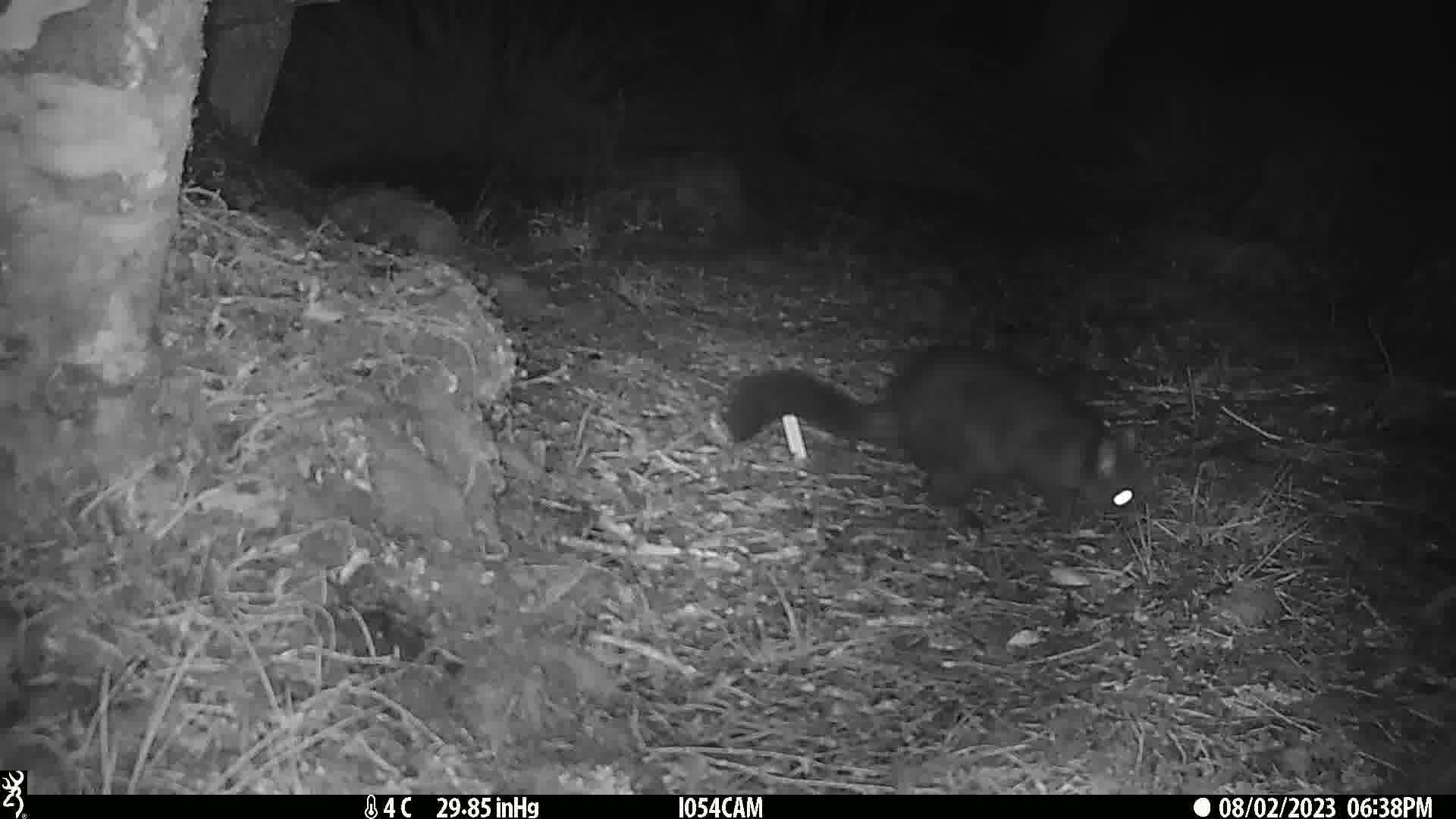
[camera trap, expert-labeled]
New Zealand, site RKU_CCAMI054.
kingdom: Animalia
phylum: Chordata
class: Mammalia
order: Diprotodontia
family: Phalangeridae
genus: Trichosurus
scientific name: Trichosurus vulpecula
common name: common brushtail possum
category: possum